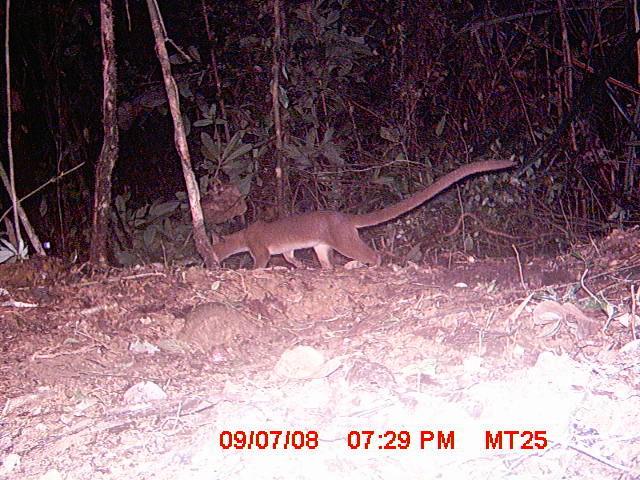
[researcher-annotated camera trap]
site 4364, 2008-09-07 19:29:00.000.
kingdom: Animalia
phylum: Chordata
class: Mammalia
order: Carnivora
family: Eupleridae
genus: Cryptoprocta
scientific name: Cryptoprocta ferox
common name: fossa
Cryptoprocta ferox (fossa), count 1.